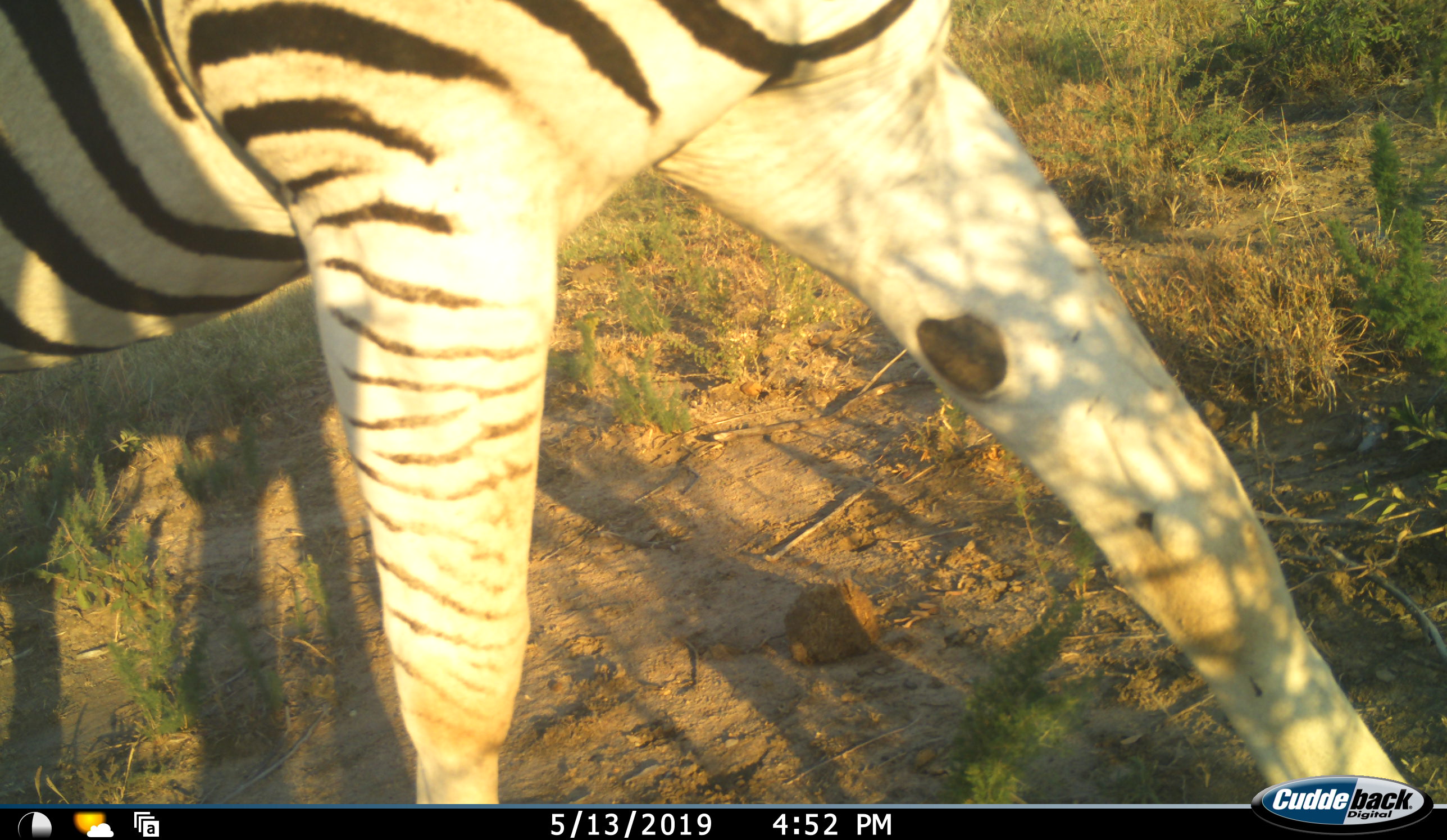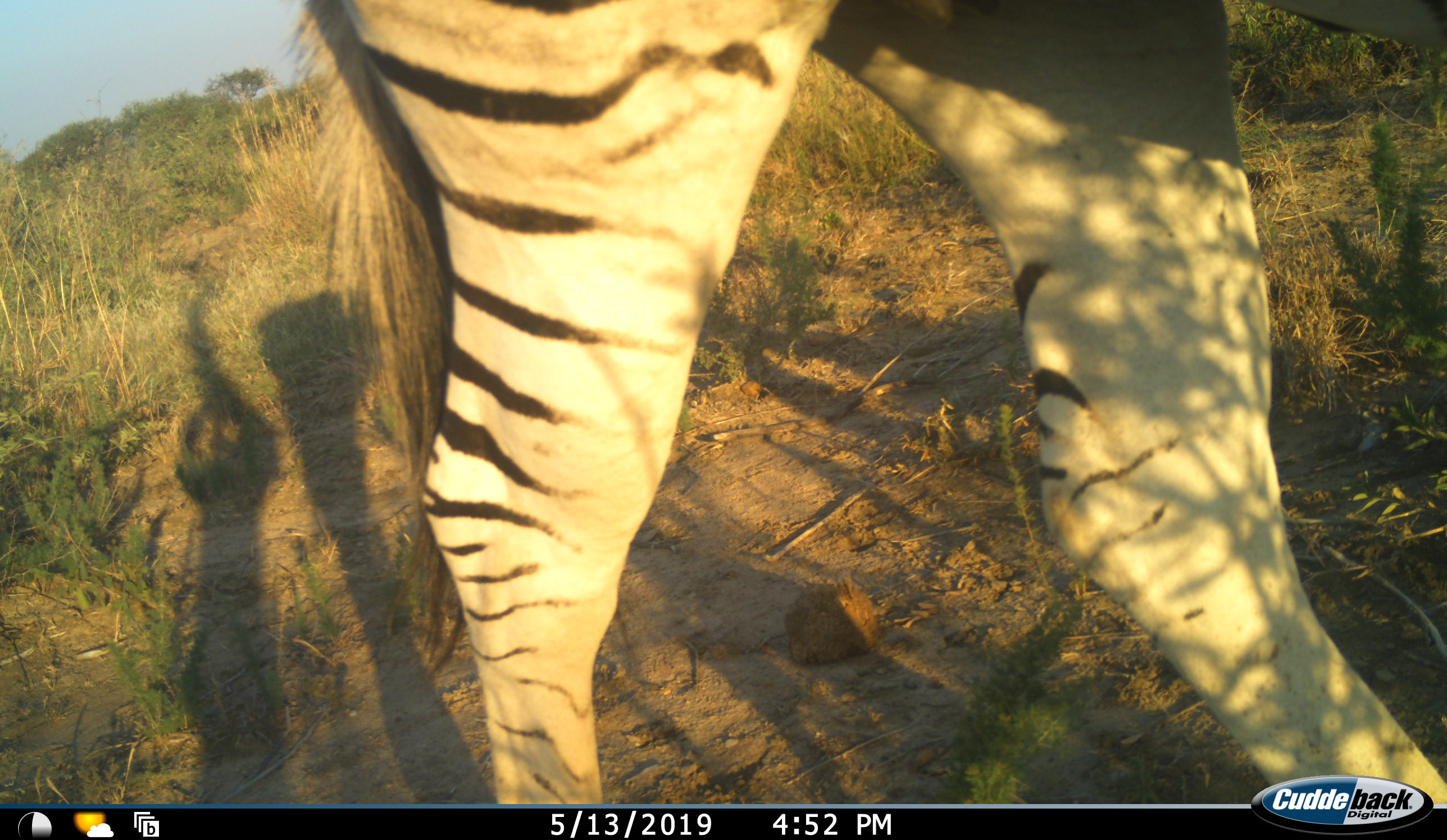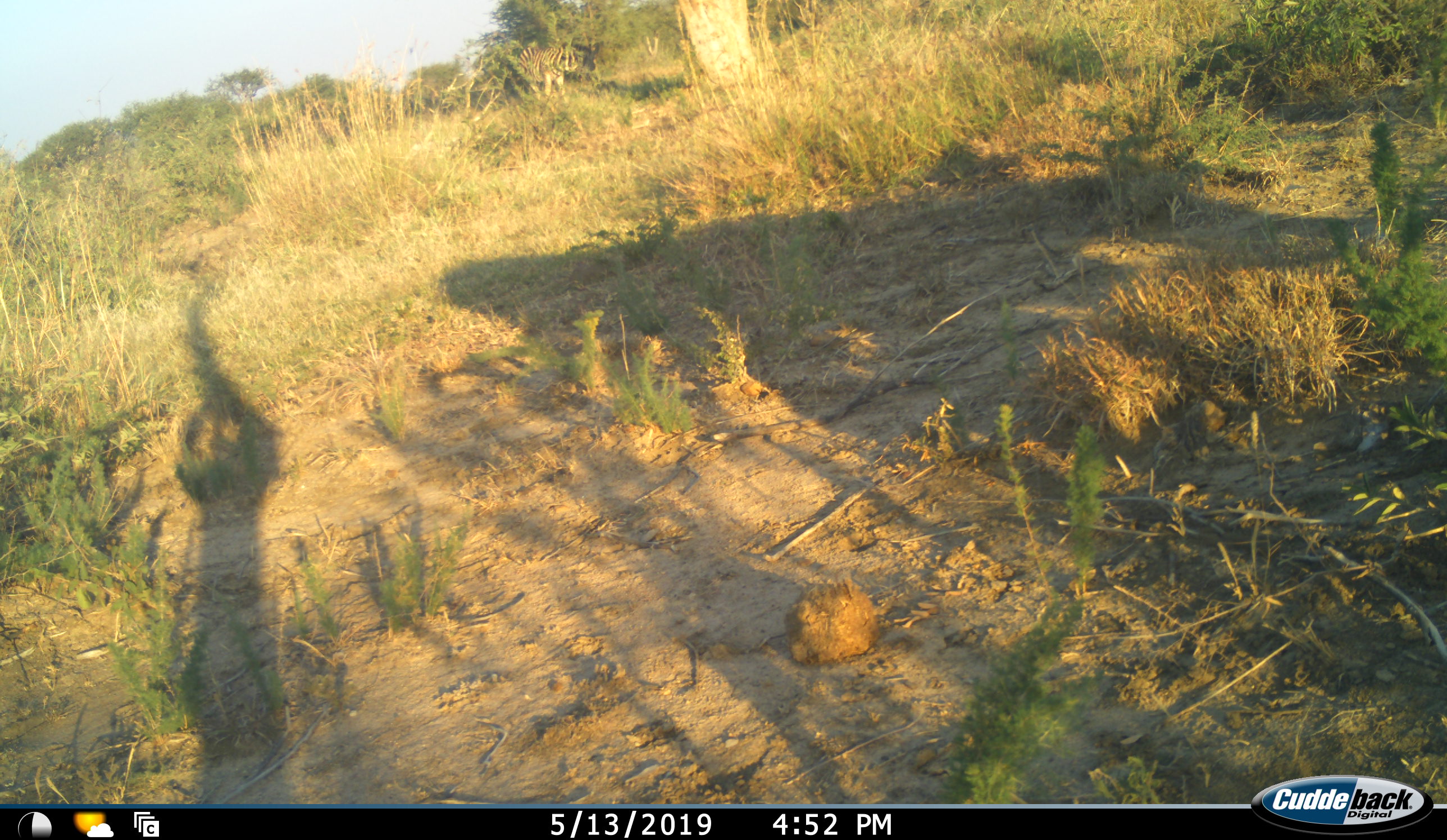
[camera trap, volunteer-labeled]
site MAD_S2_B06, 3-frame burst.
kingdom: Animalia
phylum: Chordata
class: Mammalia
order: Perissodactyla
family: Equidae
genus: Equus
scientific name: Equus quagga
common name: plains zebra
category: zebraplains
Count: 1.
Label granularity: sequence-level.